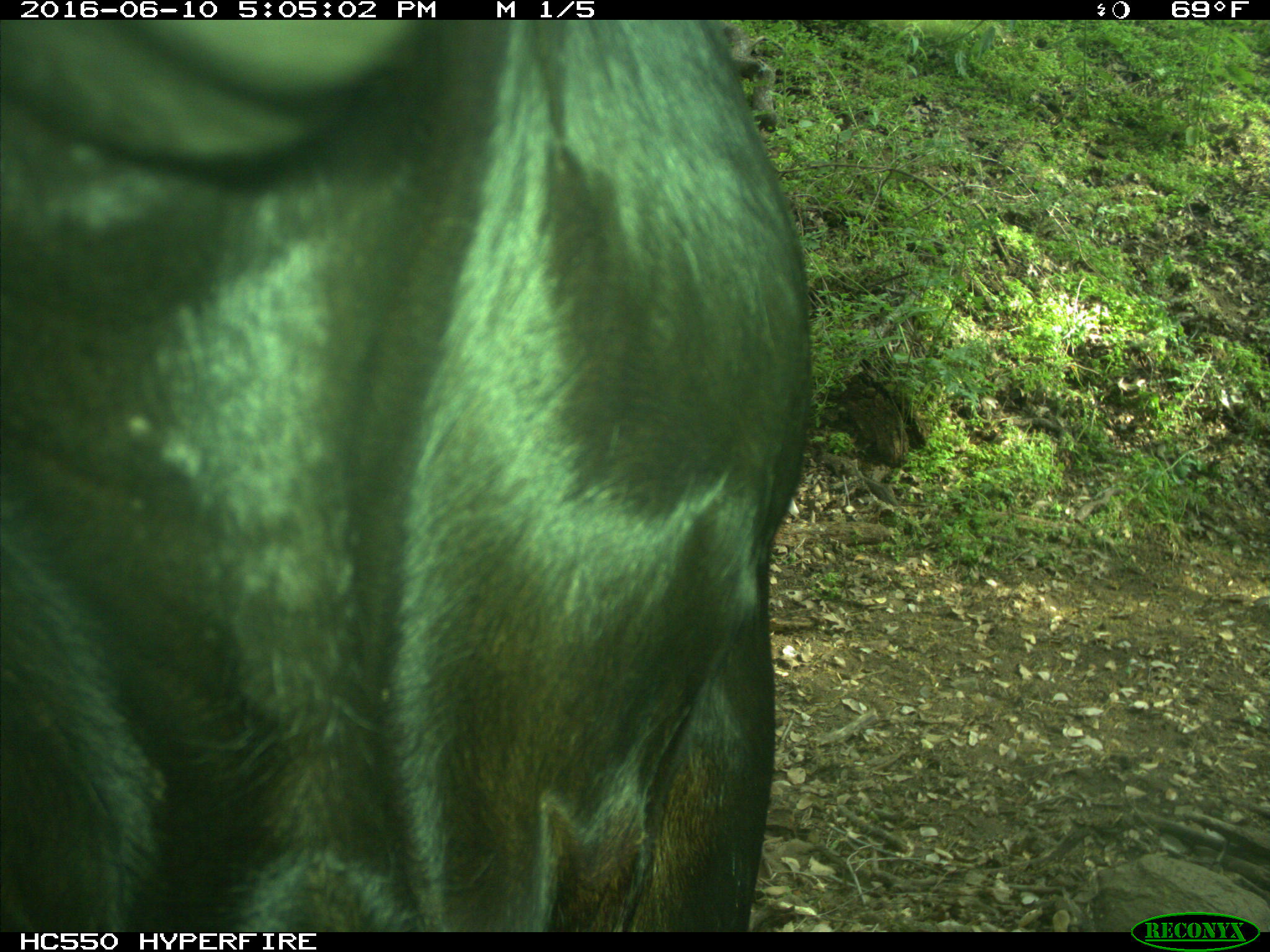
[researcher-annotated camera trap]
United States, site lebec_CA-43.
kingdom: Animalia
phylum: Chordata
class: Mammalia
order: Artiodactyla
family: Bovidae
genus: Bos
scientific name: Bos taurus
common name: domestic cow